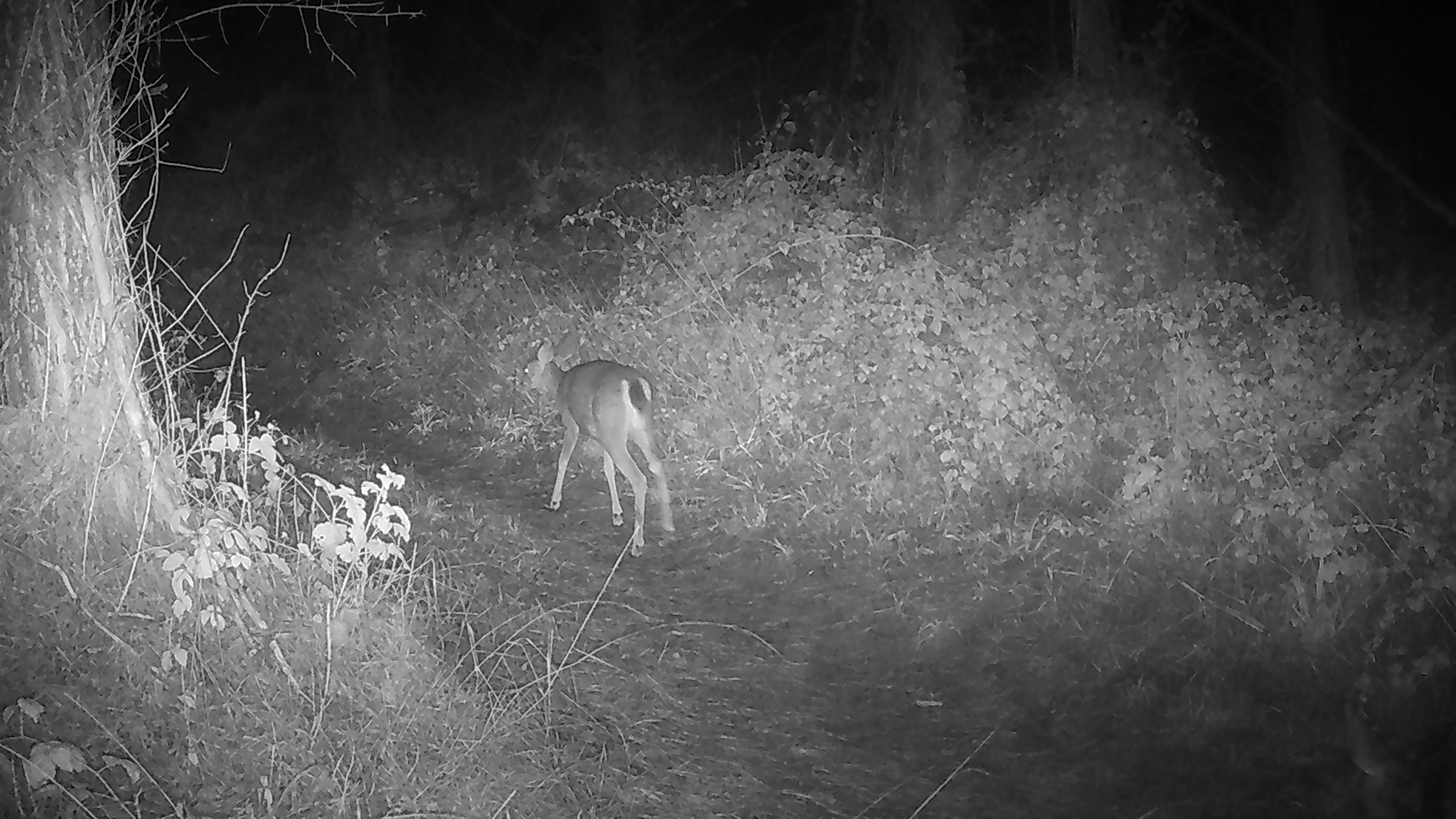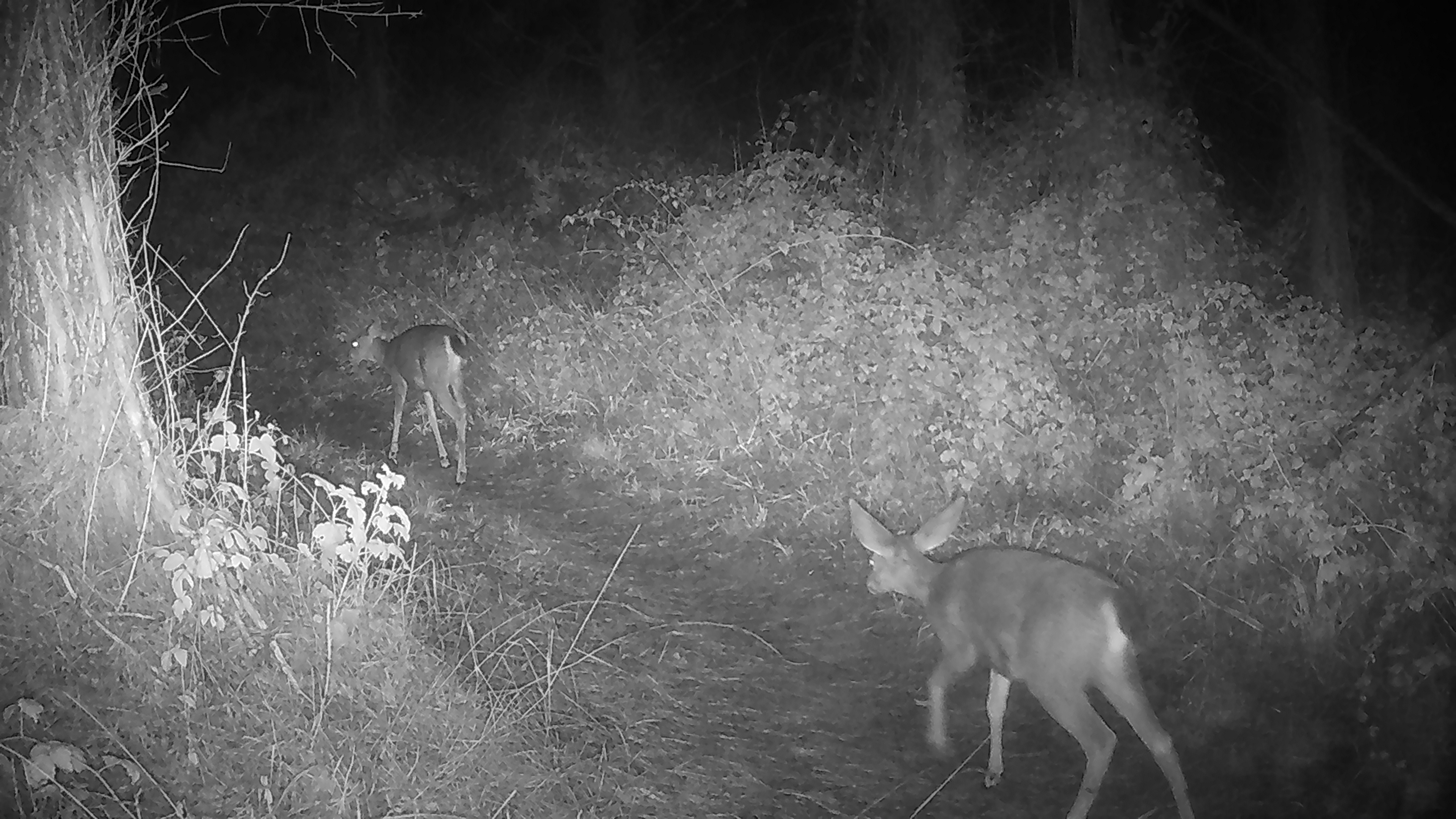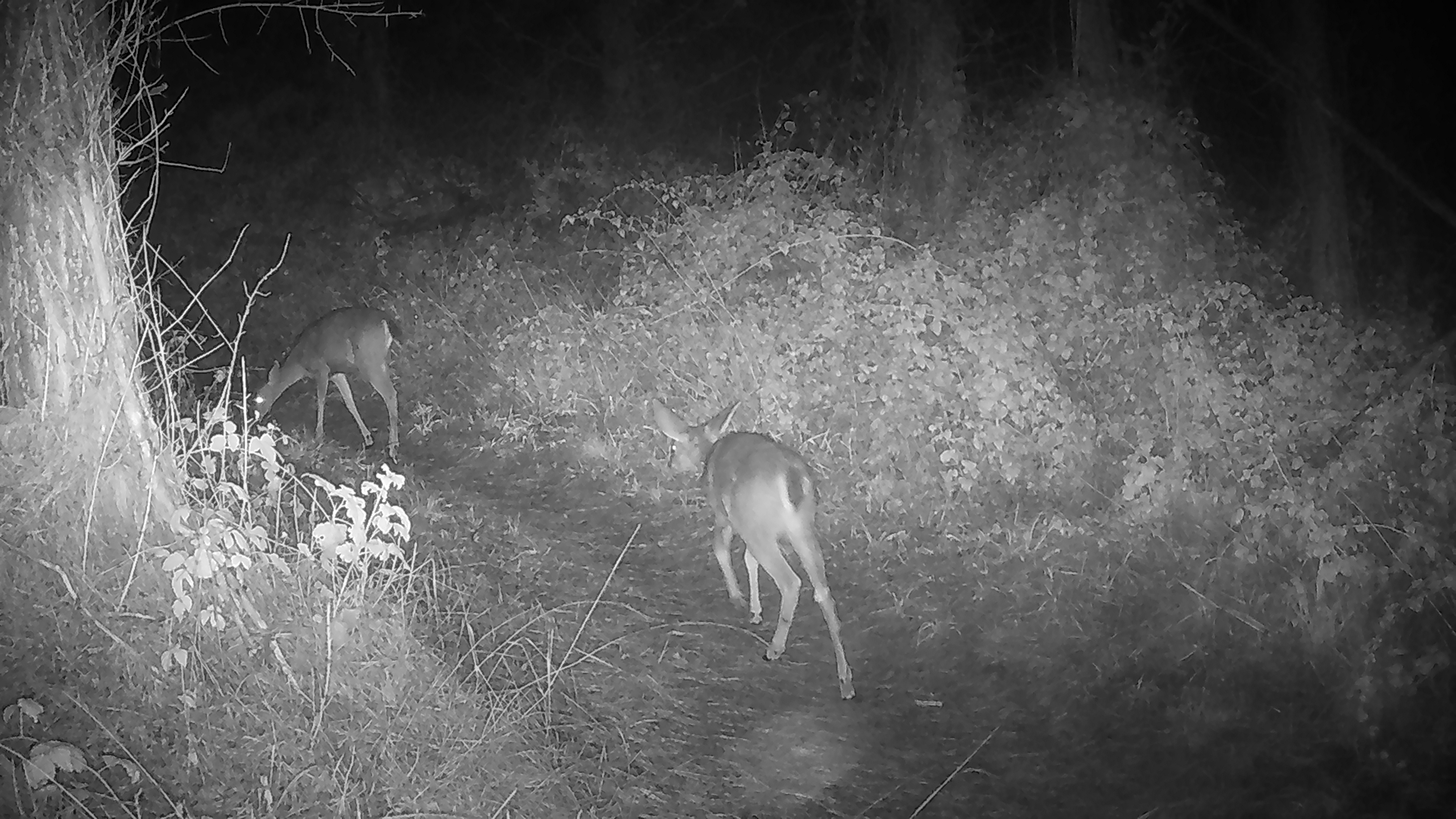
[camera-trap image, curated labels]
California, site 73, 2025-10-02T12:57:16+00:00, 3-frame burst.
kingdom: Animalia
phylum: Chordata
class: Mammalia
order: Artiodactyla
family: Cervidae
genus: Odocoileus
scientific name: Odocoileus hemionus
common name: mule deer